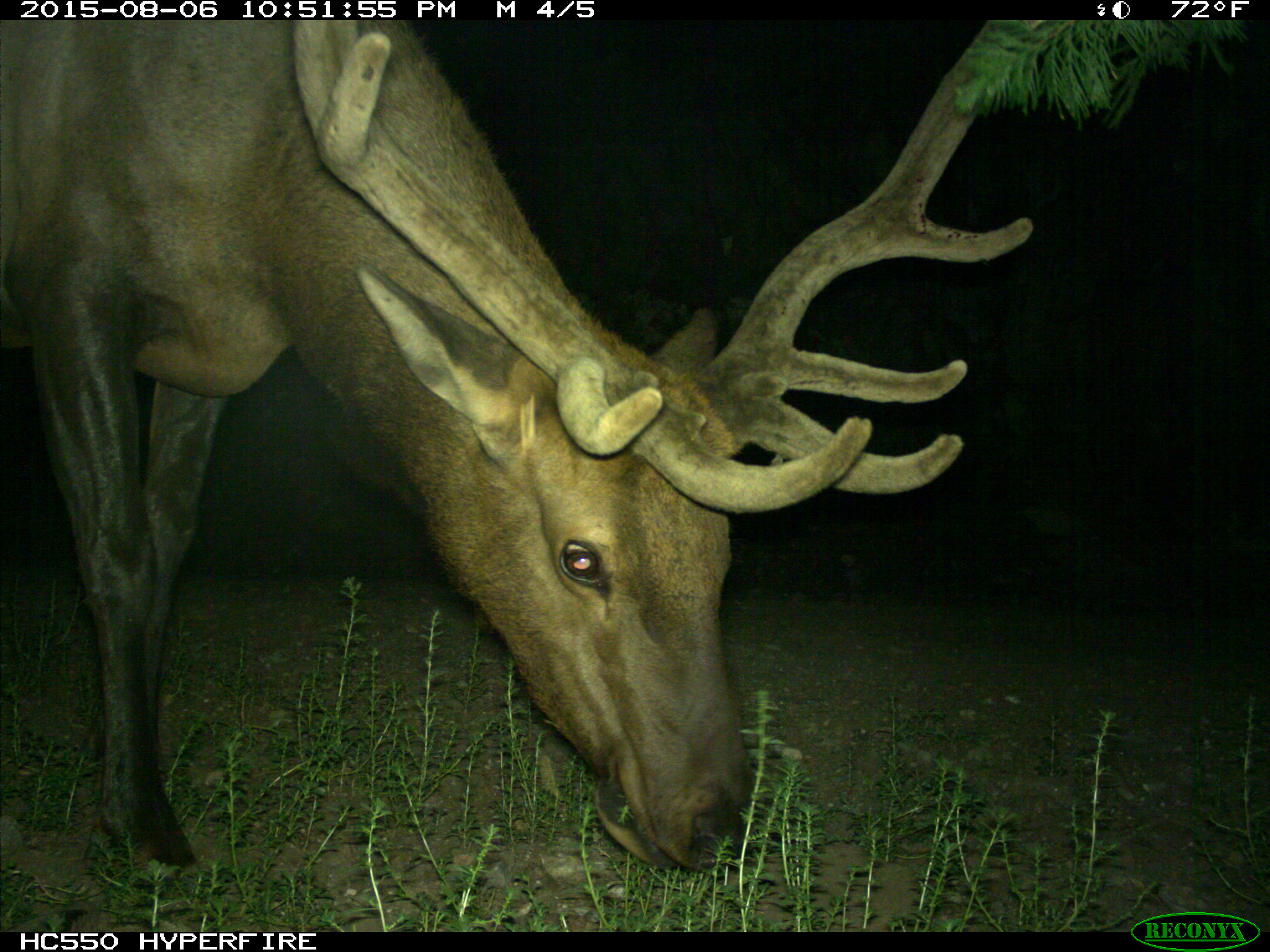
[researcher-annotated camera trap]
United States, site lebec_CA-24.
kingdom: Animalia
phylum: Chordata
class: Mammalia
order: Artiodactyla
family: Cervidae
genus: Cervus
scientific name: Cervus canadensis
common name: elk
Cervus canadensis (elk).